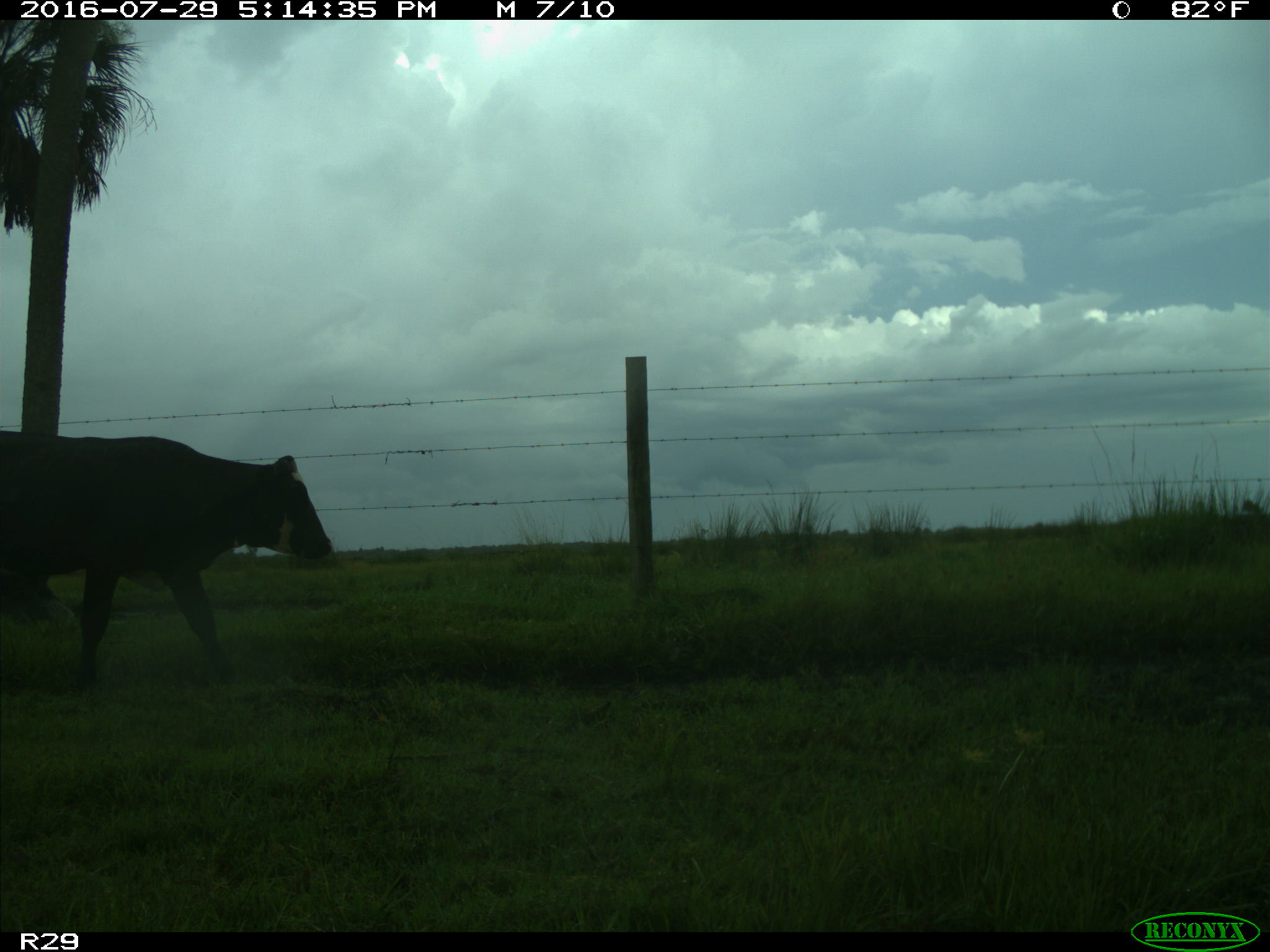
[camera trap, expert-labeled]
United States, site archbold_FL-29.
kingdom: Animalia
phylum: Chordata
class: Mammalia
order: Artiodactyla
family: Bovidae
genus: Bos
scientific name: Bos taurus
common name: domestic cow